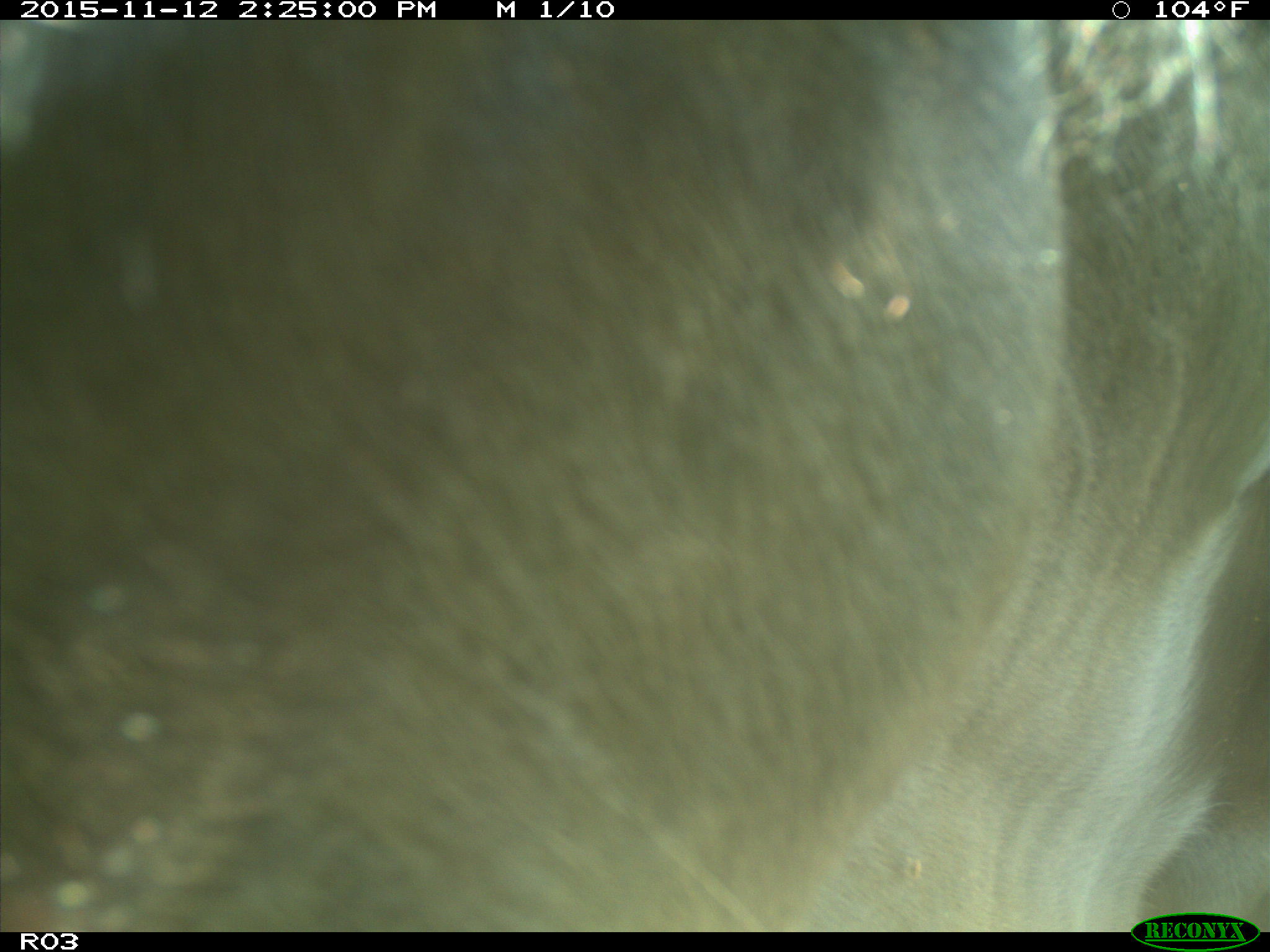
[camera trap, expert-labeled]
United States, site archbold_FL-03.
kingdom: Animalia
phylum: Chordata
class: Mammalia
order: Artiodactyla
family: Bovidae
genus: Bos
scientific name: Bos taurus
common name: domestic cow